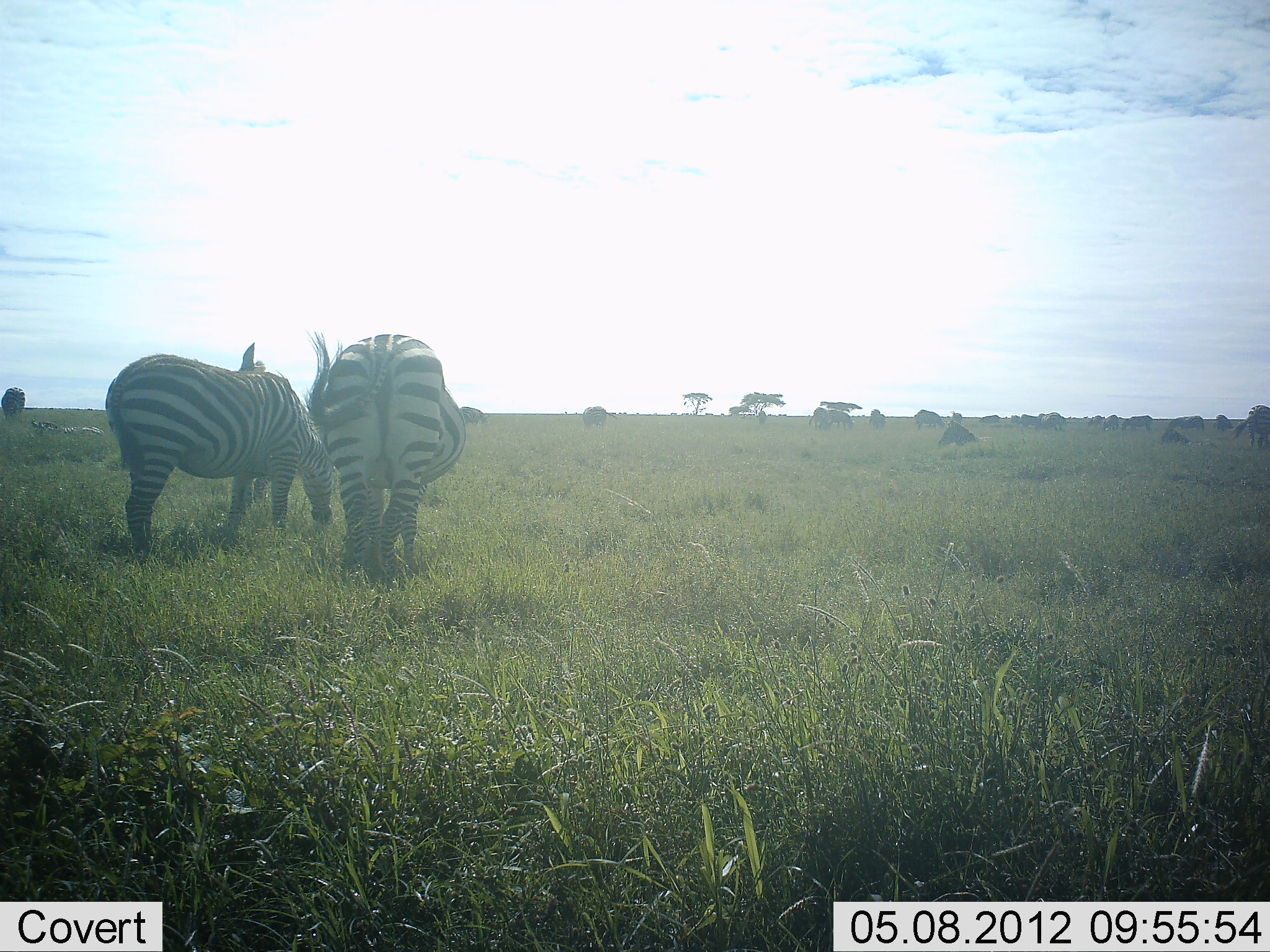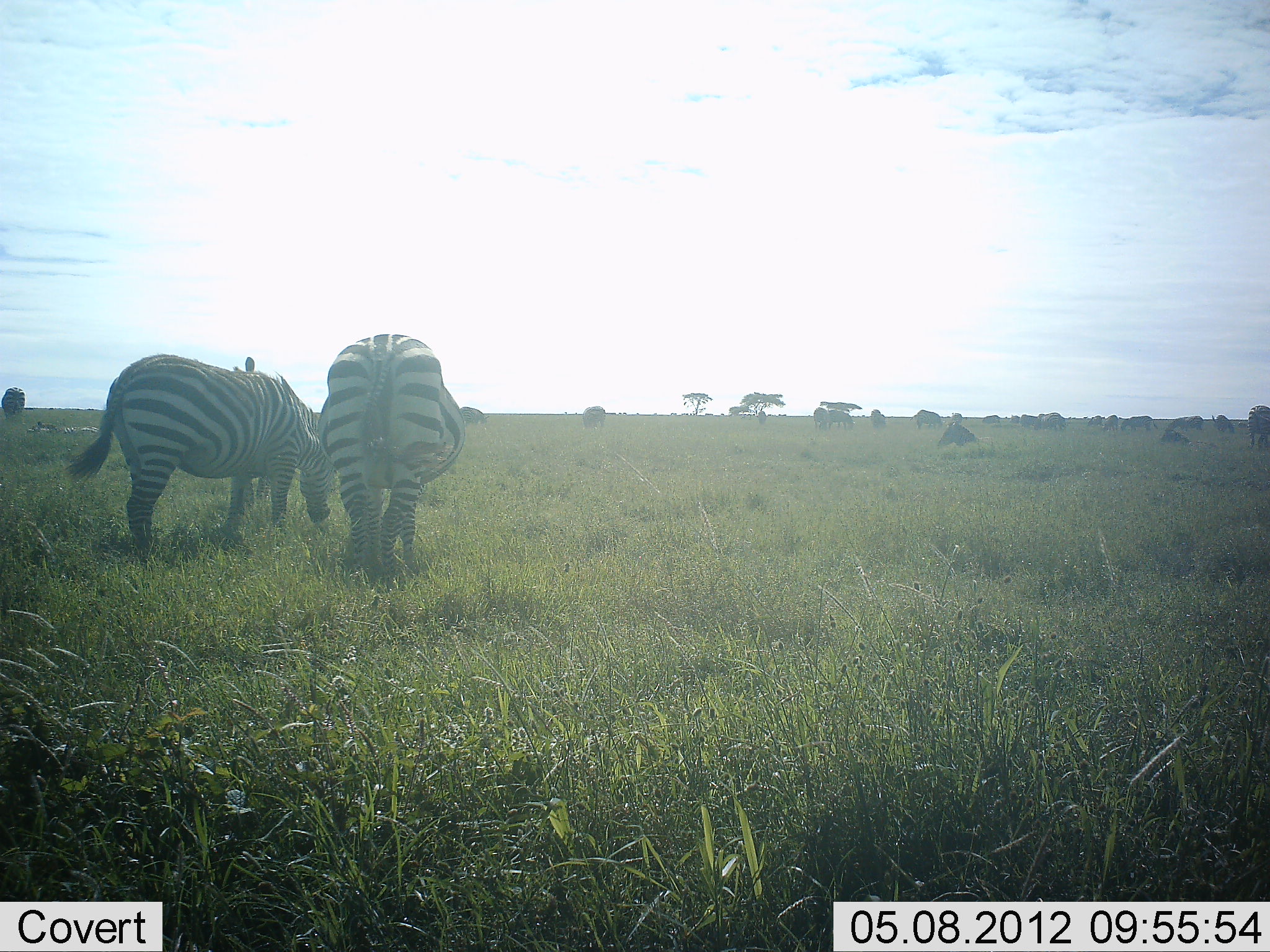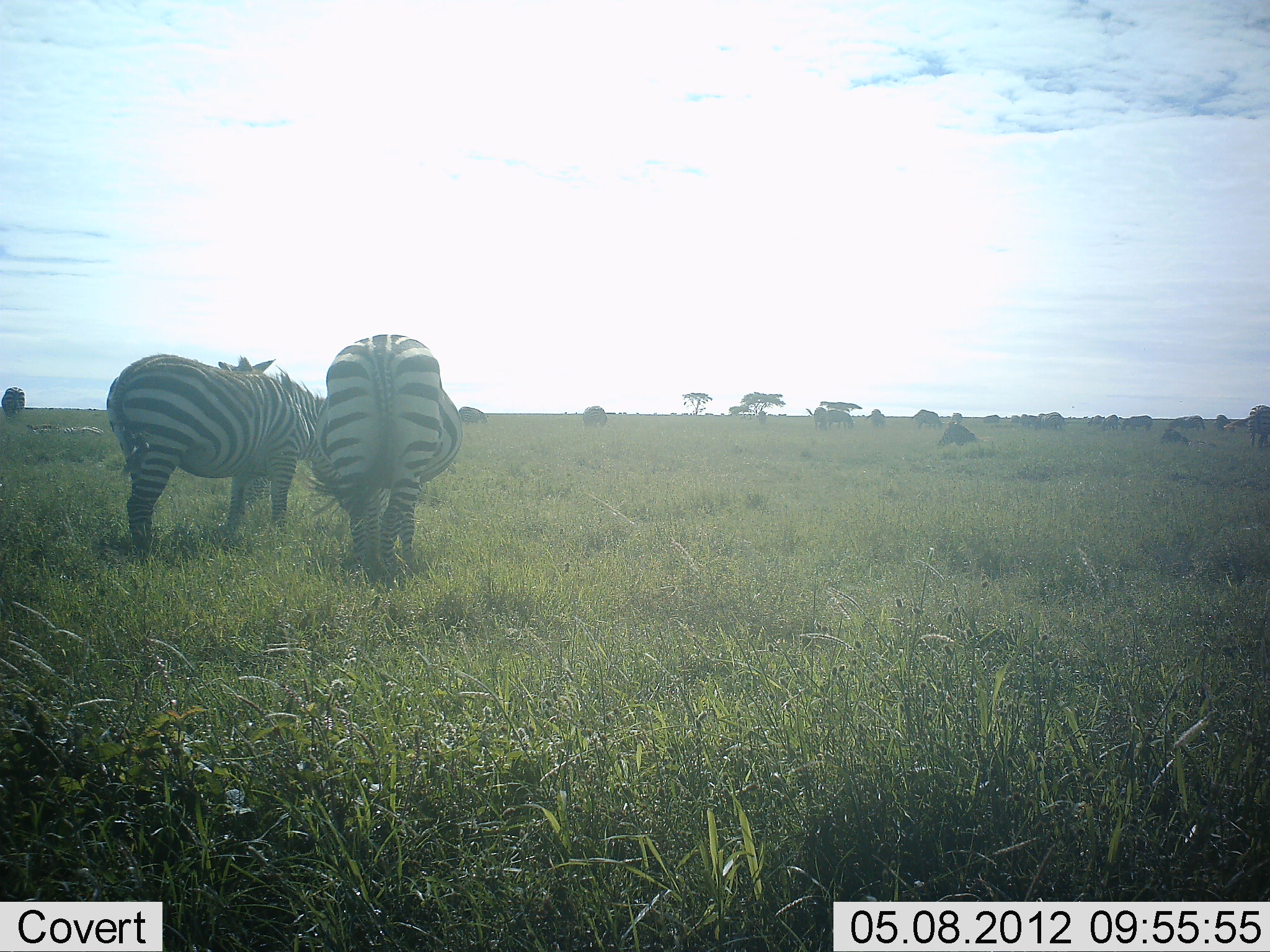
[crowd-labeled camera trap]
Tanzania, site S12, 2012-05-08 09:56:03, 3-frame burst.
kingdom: Animalia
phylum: Chordata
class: Mammalia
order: Perissodactyla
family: Equidae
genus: Equus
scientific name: Equus quagga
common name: plains zebra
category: zebra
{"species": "zebra (plains zebra) (Equus quagga)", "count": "3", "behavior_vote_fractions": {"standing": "38%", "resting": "5%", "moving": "0%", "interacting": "0%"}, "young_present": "0%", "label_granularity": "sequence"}